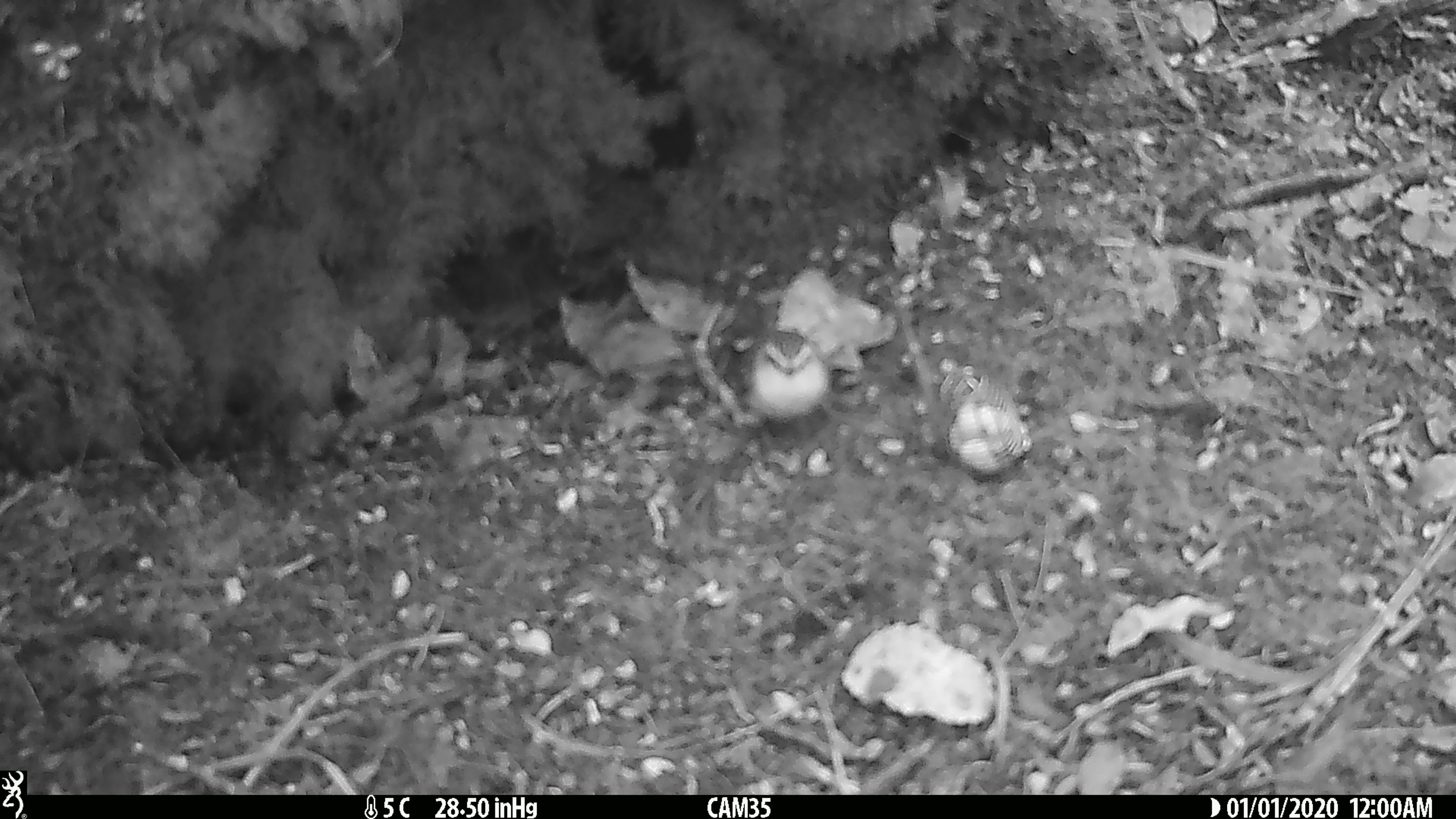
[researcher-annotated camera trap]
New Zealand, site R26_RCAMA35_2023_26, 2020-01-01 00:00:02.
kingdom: Animalia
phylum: Chordata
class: Aves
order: Passeriformes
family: Acanthisittidae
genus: Acanthisitta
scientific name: Acanthisitta chloris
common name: rifleman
Rifleman (Acanthisitta chloris).